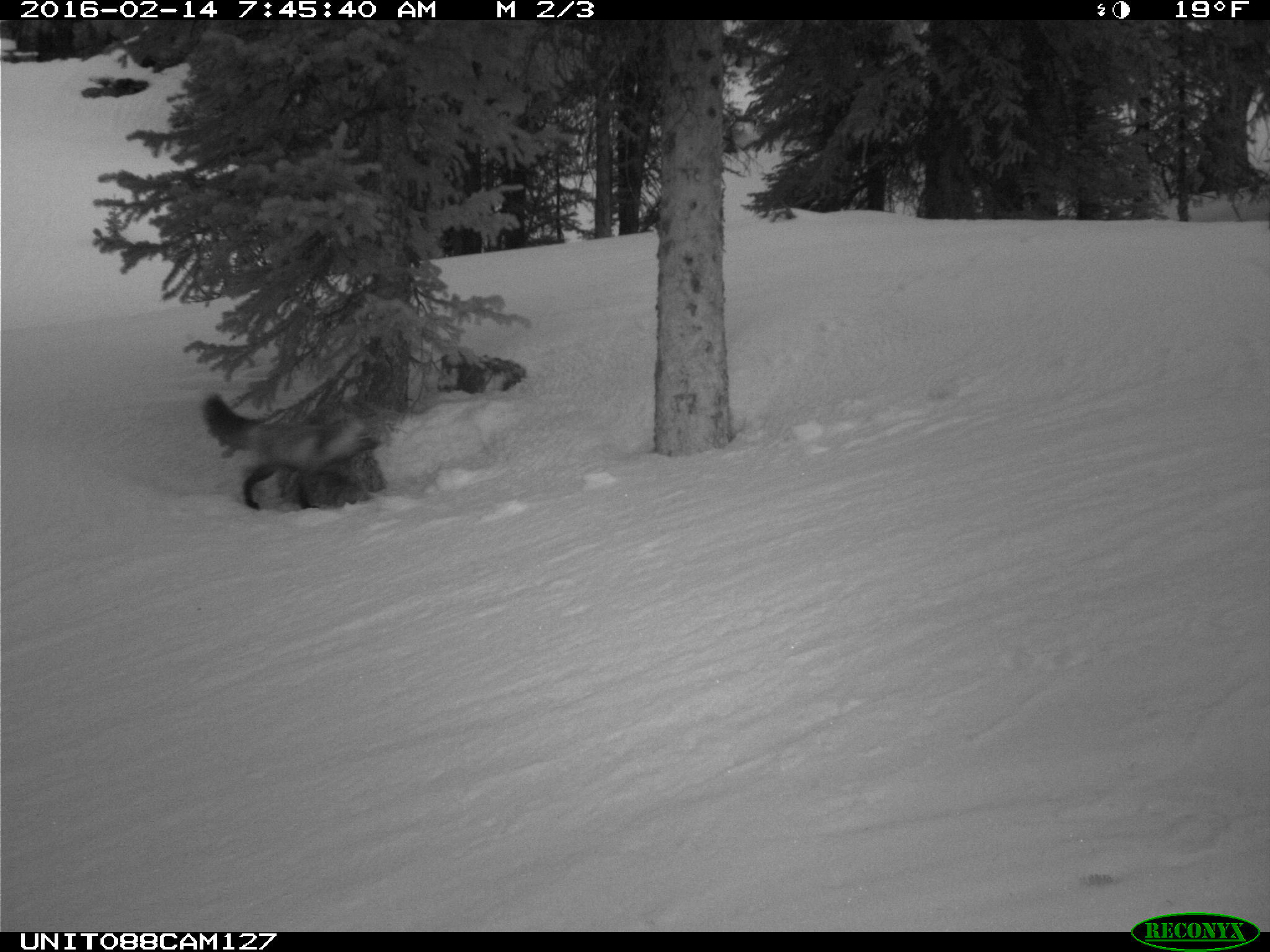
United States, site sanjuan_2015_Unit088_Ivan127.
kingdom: Animalia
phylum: Chordata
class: Mammalia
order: Carnivora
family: Canidae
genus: Vulpes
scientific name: Vulpes vulpes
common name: red fox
Vulpes vulpes (red fox).